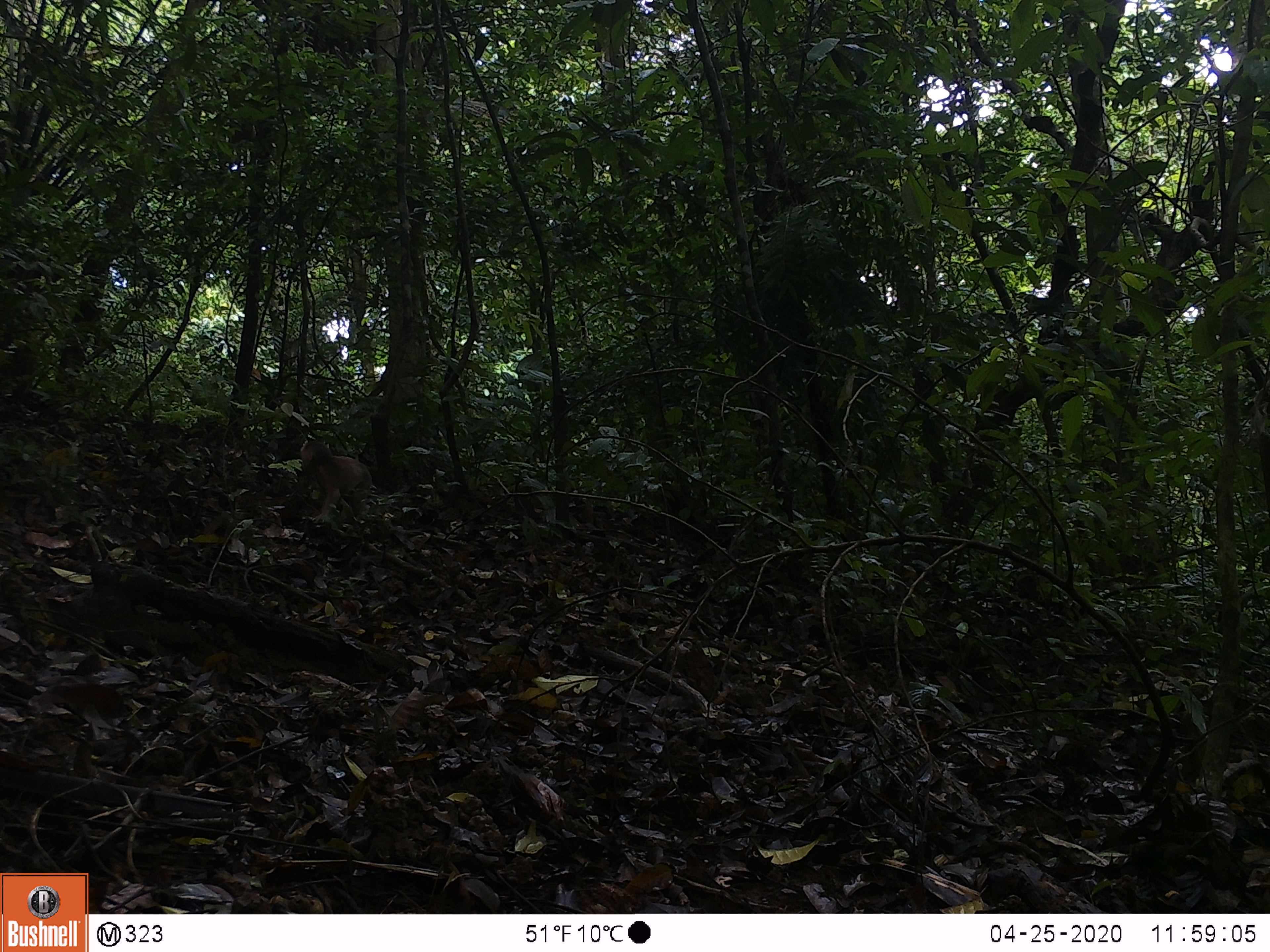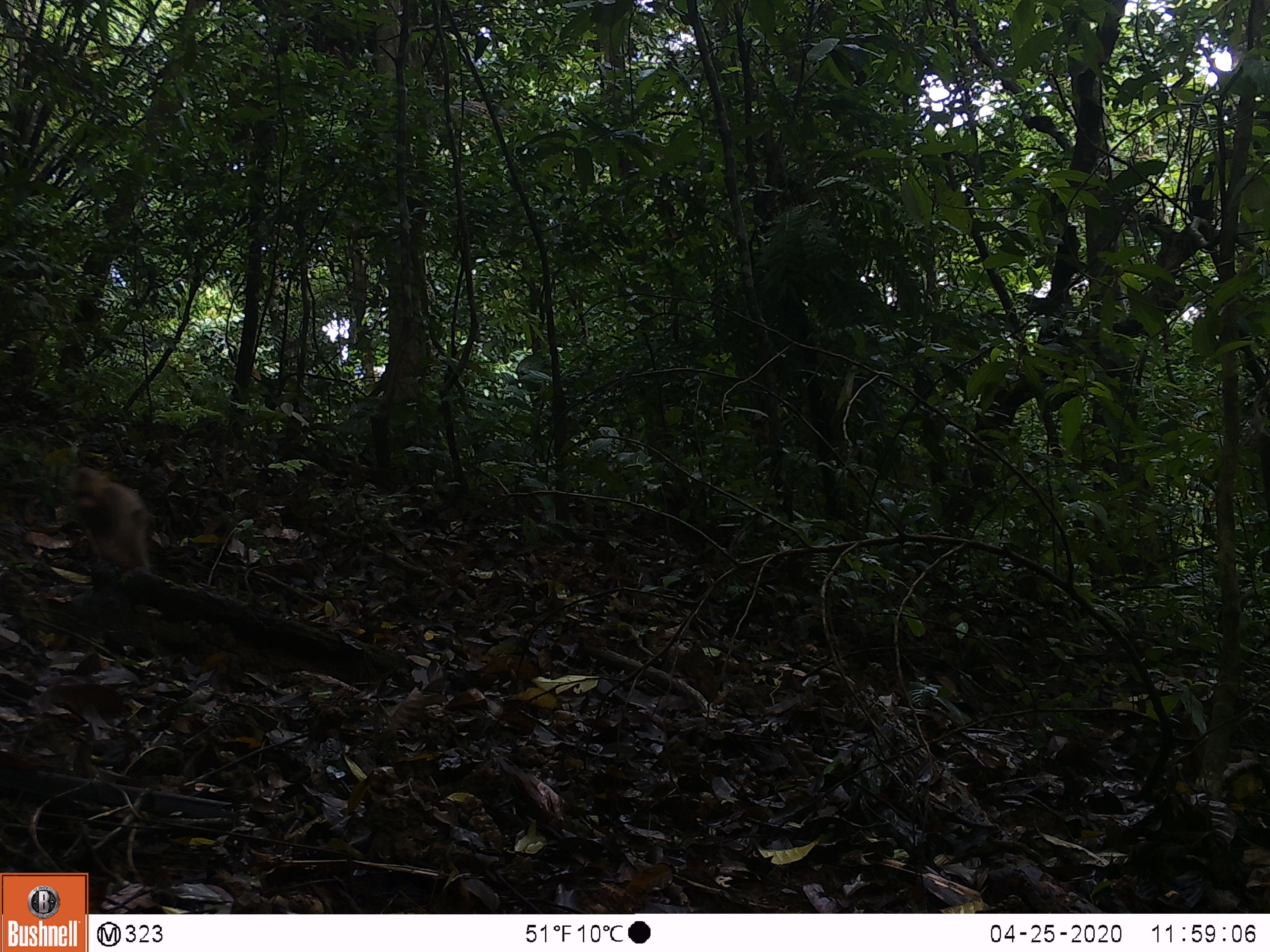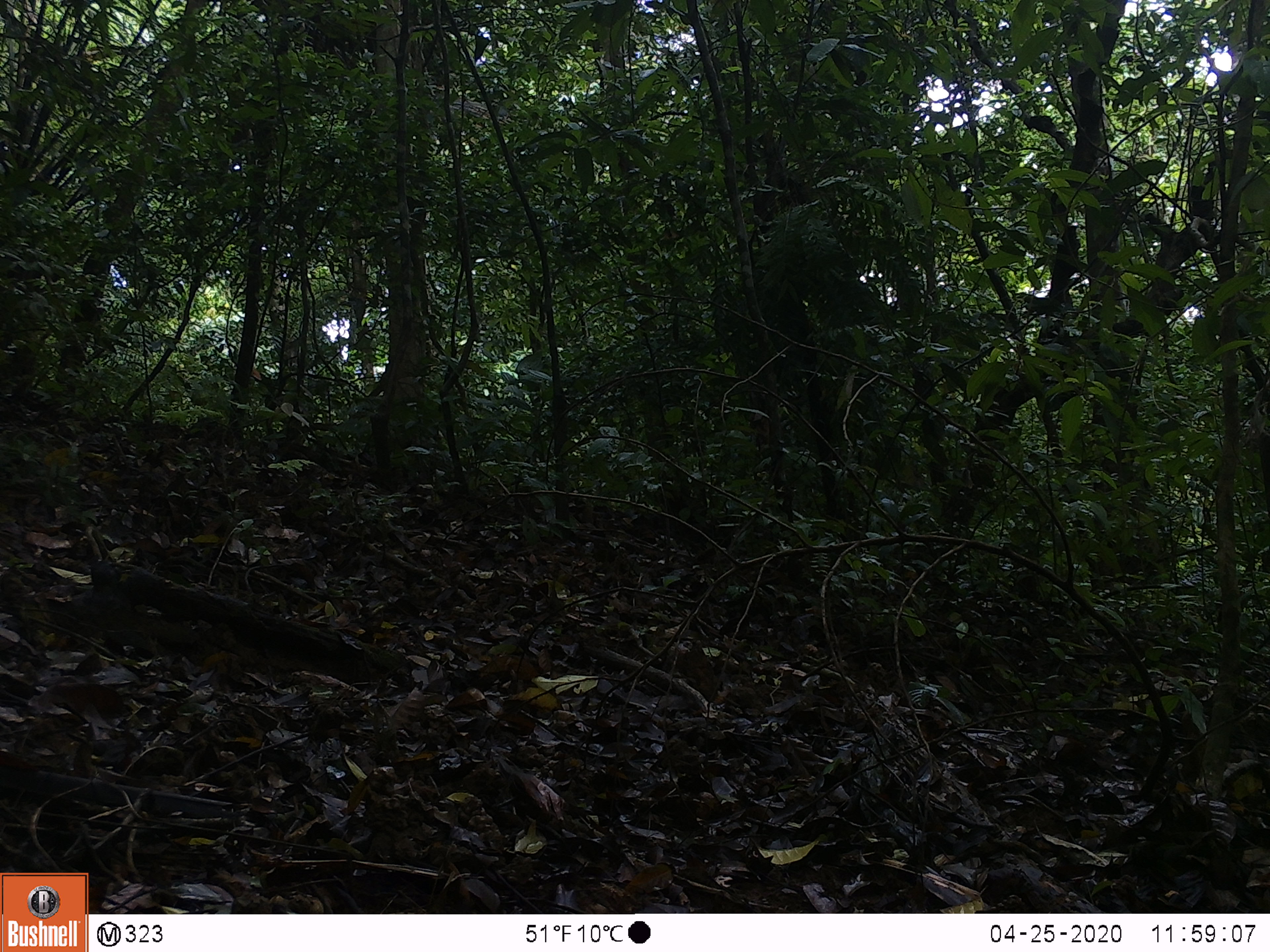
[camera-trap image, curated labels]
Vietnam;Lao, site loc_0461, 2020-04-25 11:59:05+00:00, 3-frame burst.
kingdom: Animalia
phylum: Chordata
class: Mammalia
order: Primates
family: Cercopithecidae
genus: Macaca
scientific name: Macaca arctoides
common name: stump-tailed macaque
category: stump tailed macaque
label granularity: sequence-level